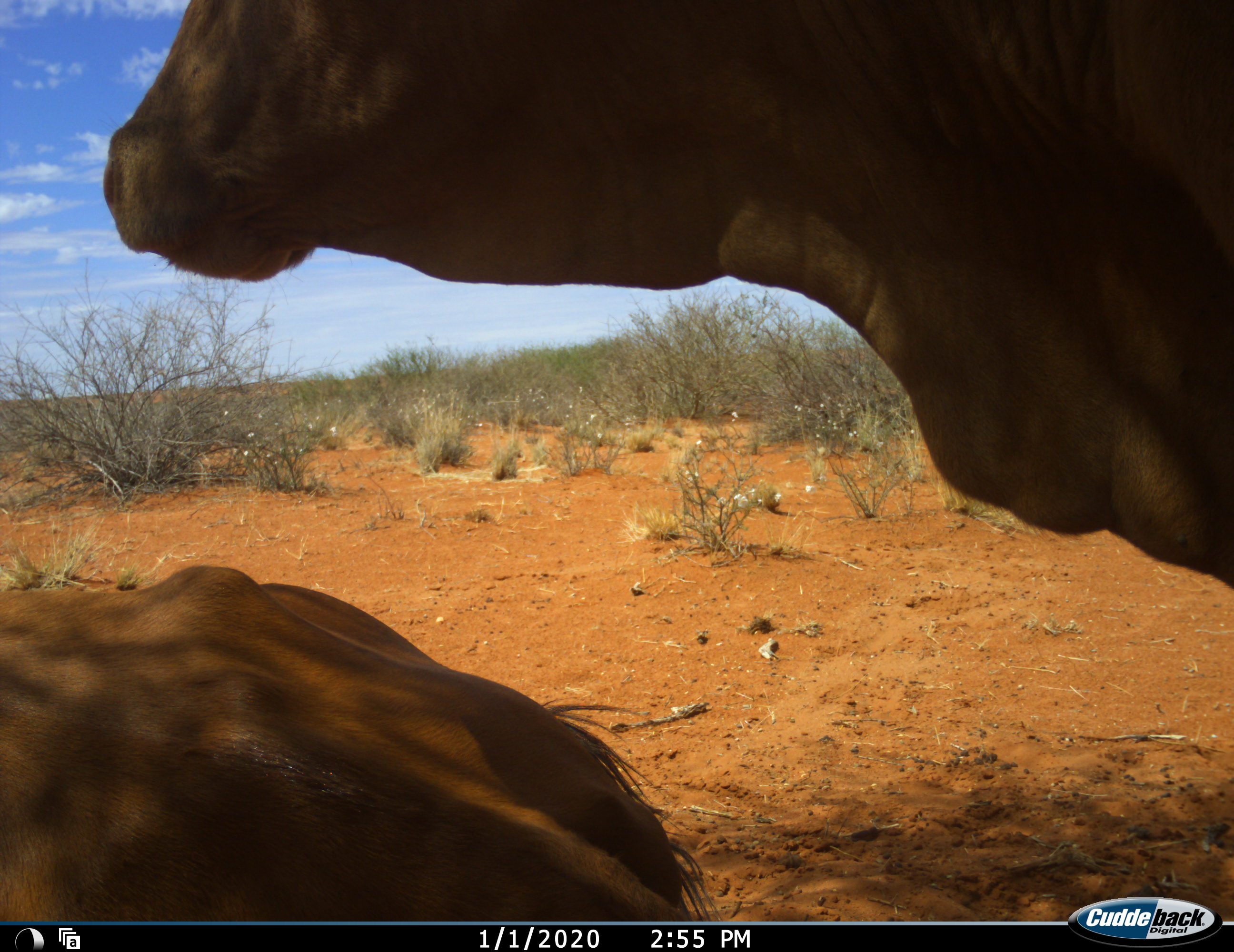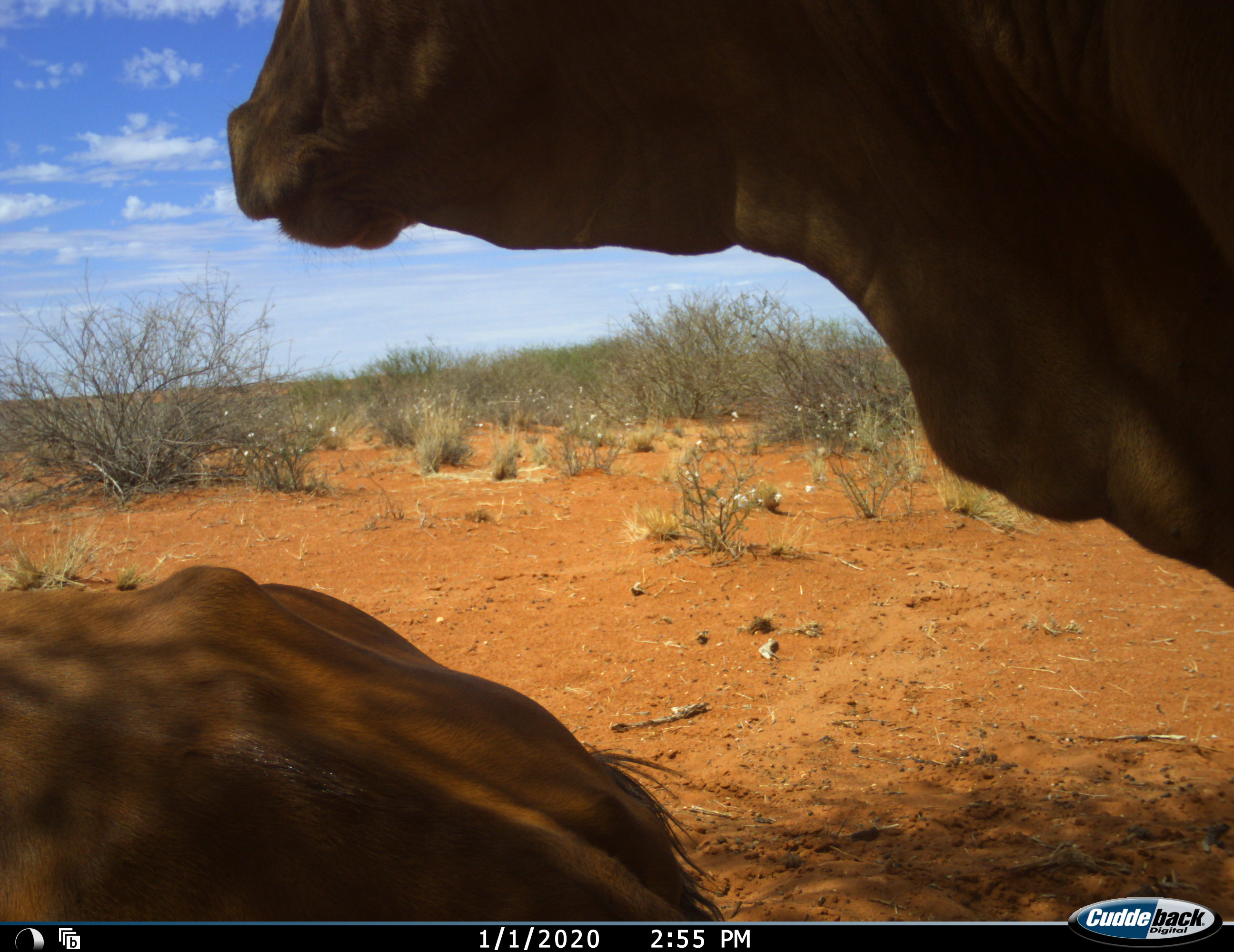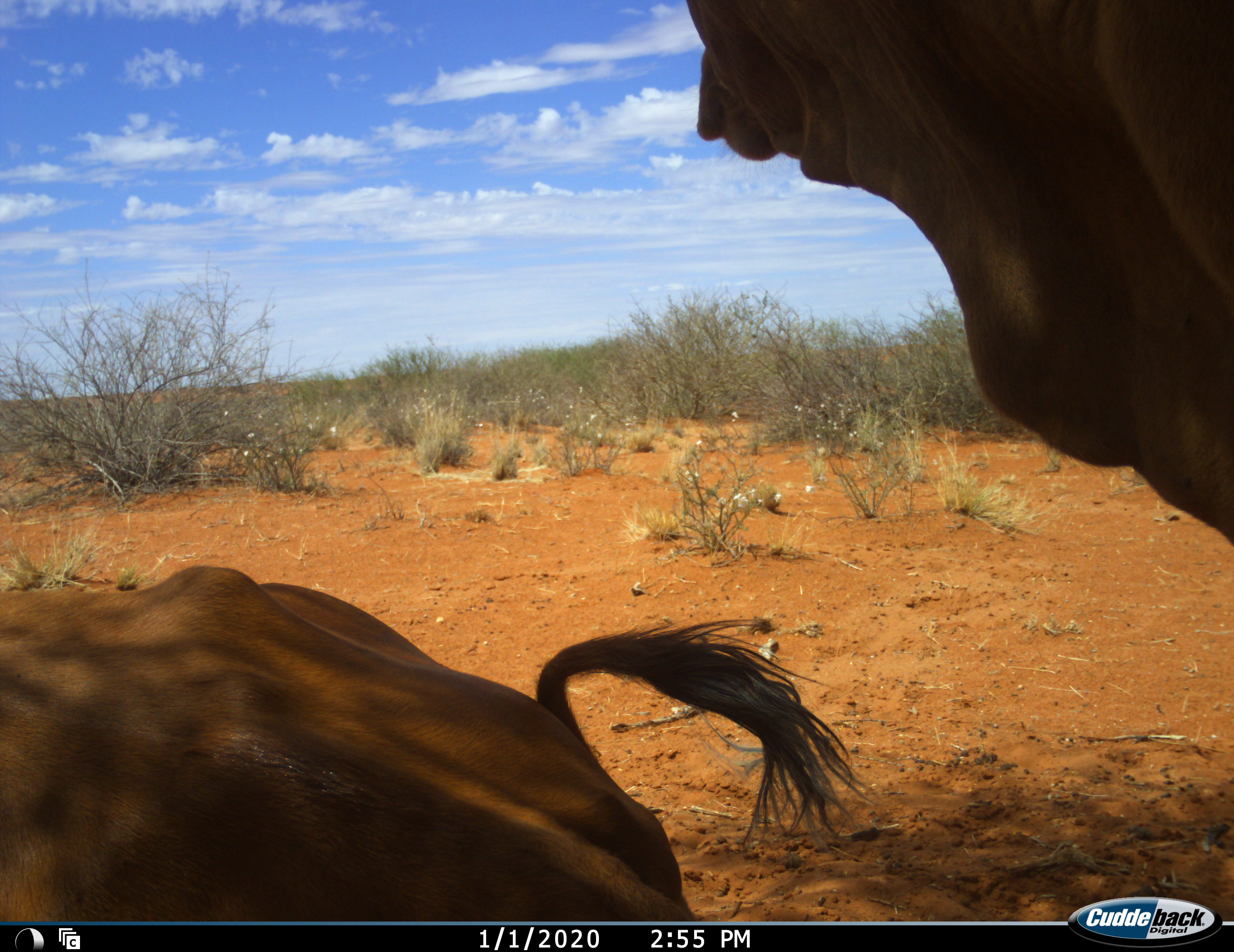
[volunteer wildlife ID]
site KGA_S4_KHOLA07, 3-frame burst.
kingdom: Animalia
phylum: Chordata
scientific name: Vertebrata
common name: domestic animal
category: domesticanimal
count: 2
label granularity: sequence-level